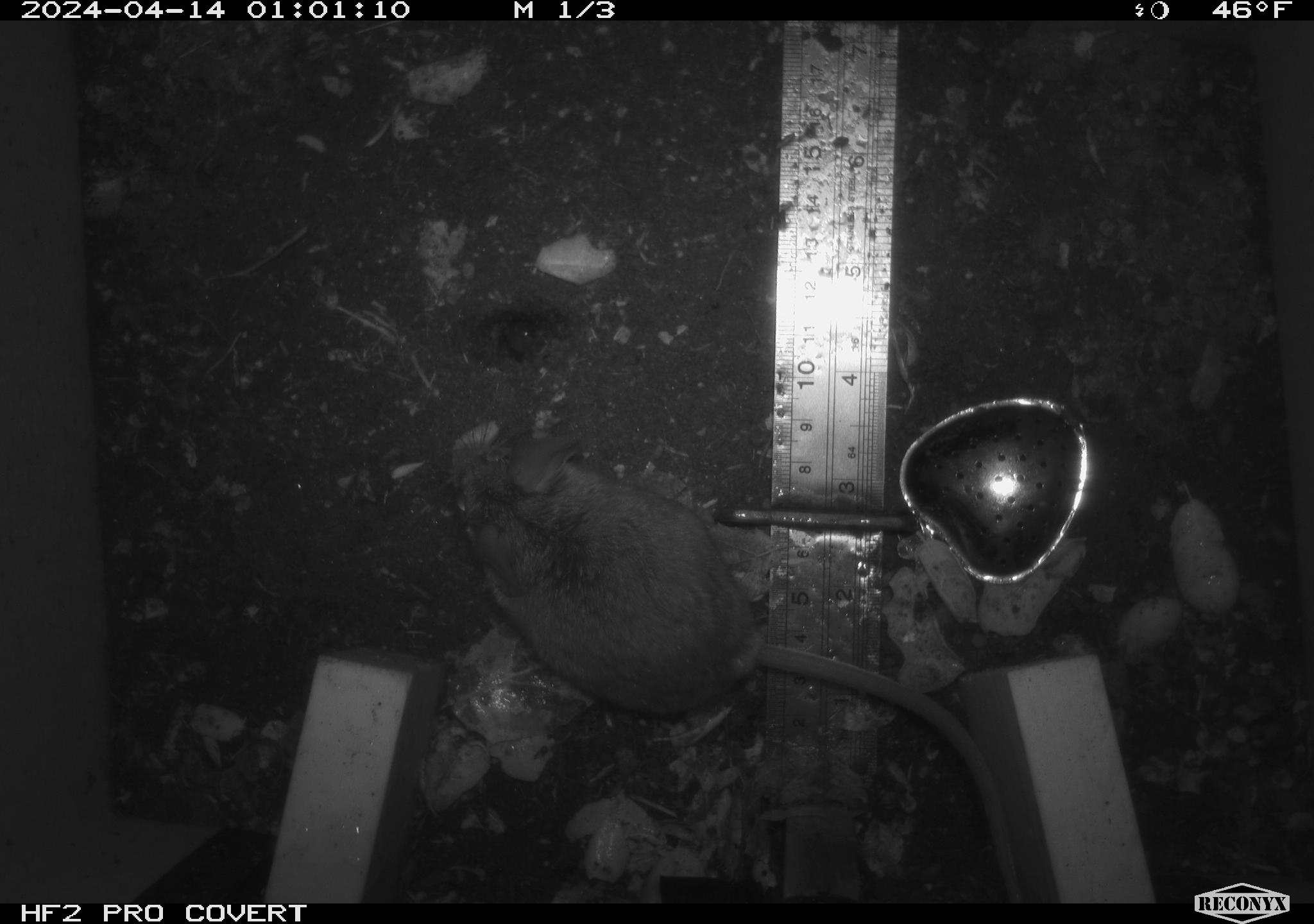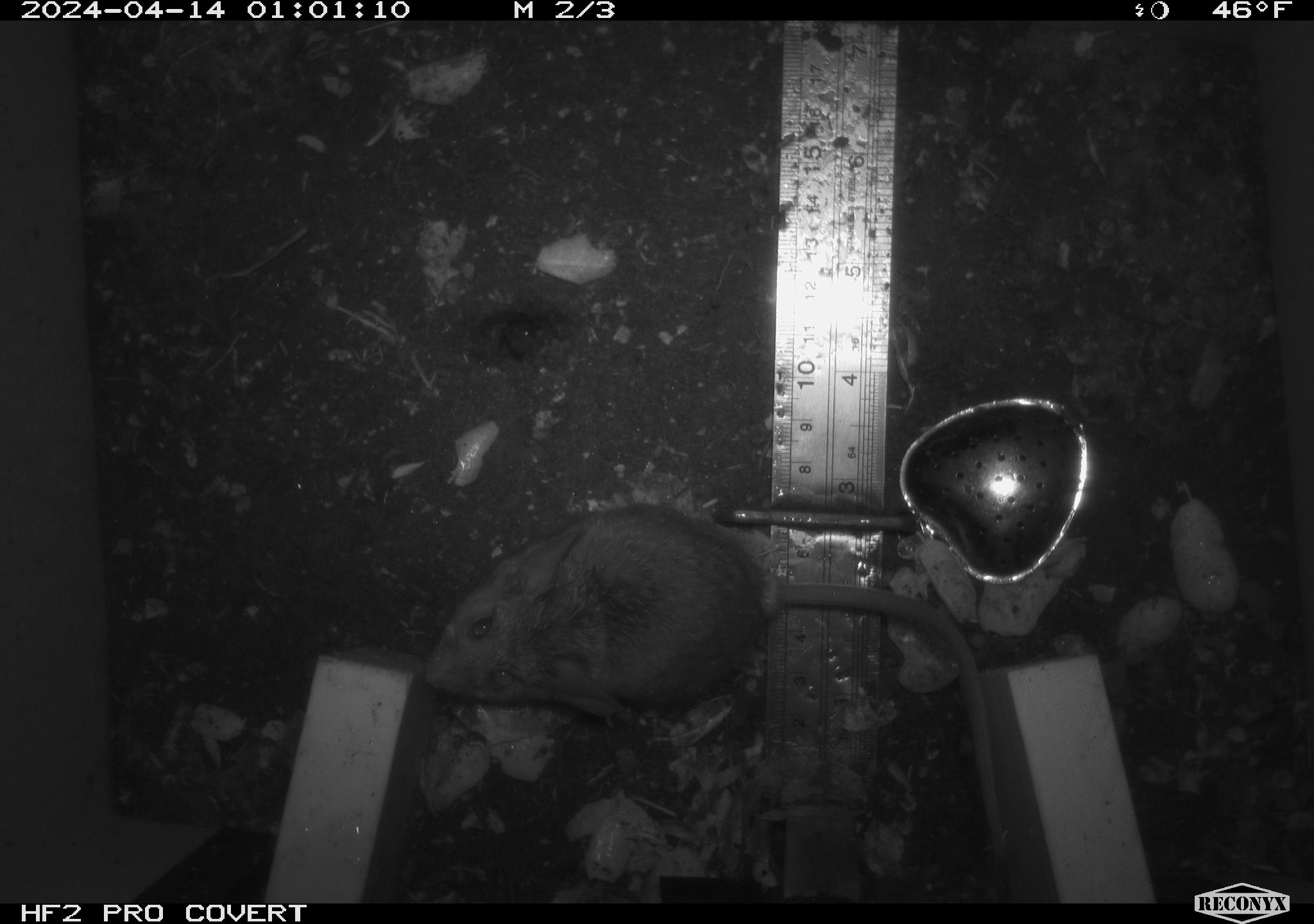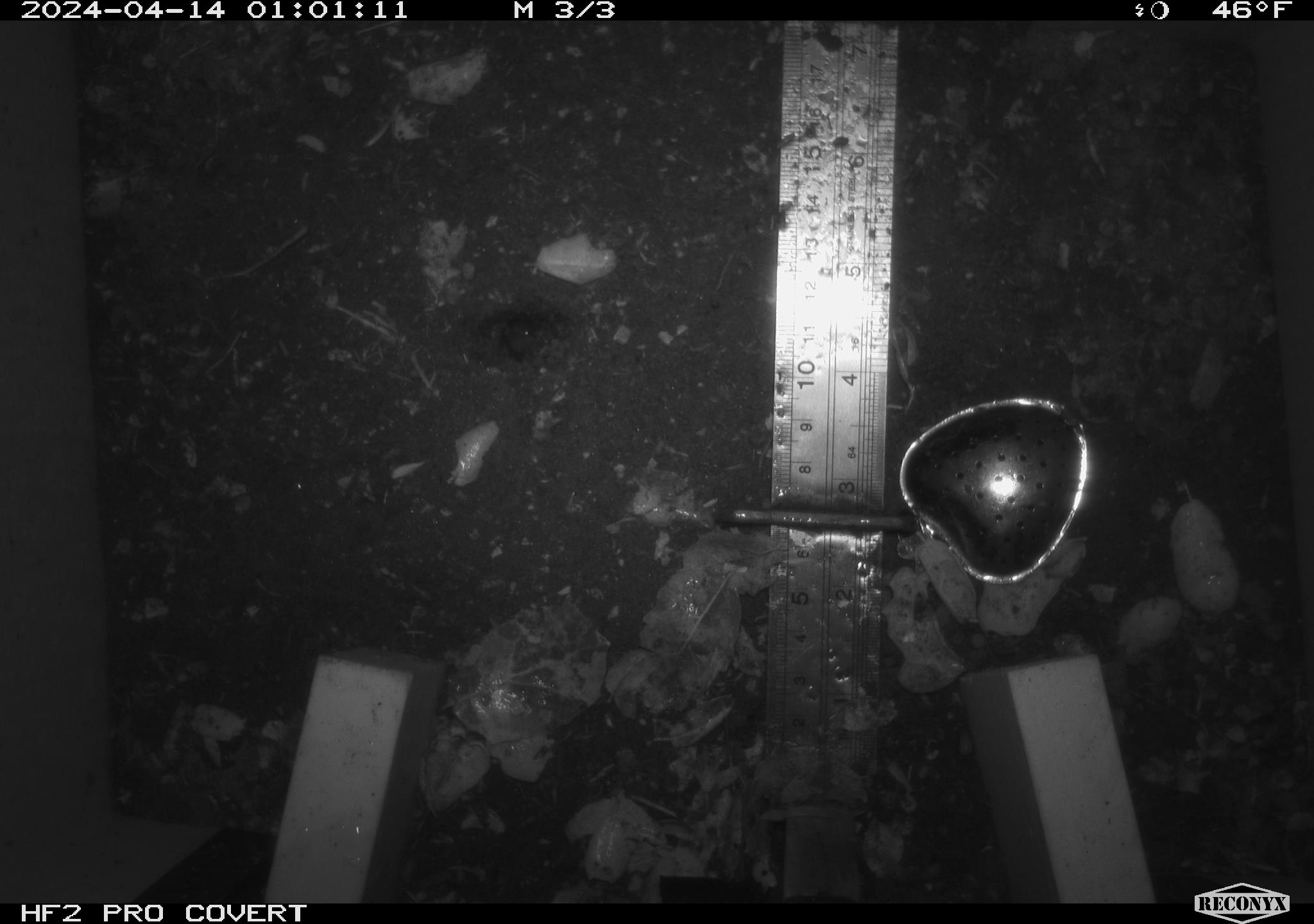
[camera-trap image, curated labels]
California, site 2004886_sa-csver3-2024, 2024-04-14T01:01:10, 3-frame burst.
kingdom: Animalia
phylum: Chordata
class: Mammalia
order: Rodentia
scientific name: Rodentia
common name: rodent